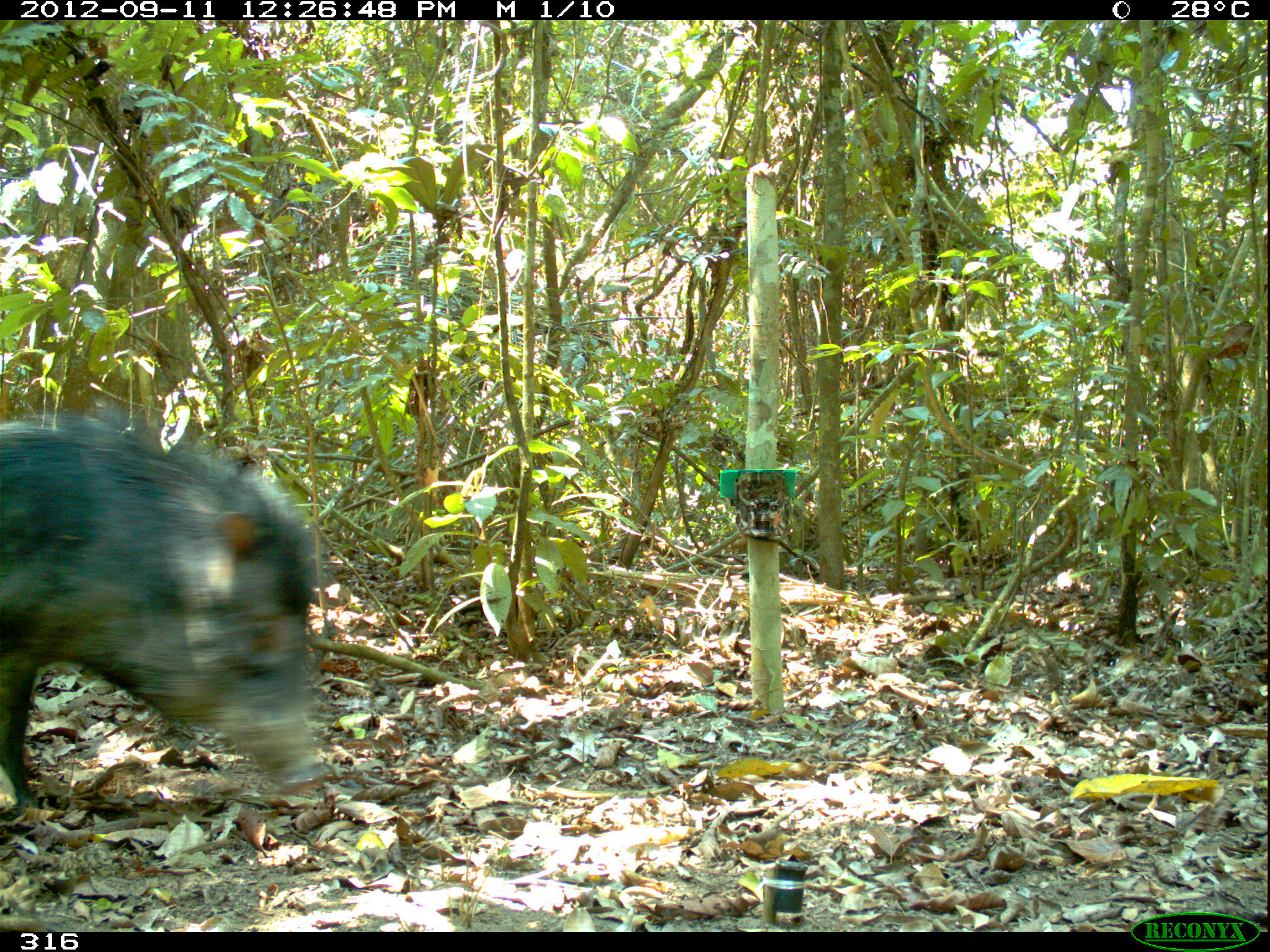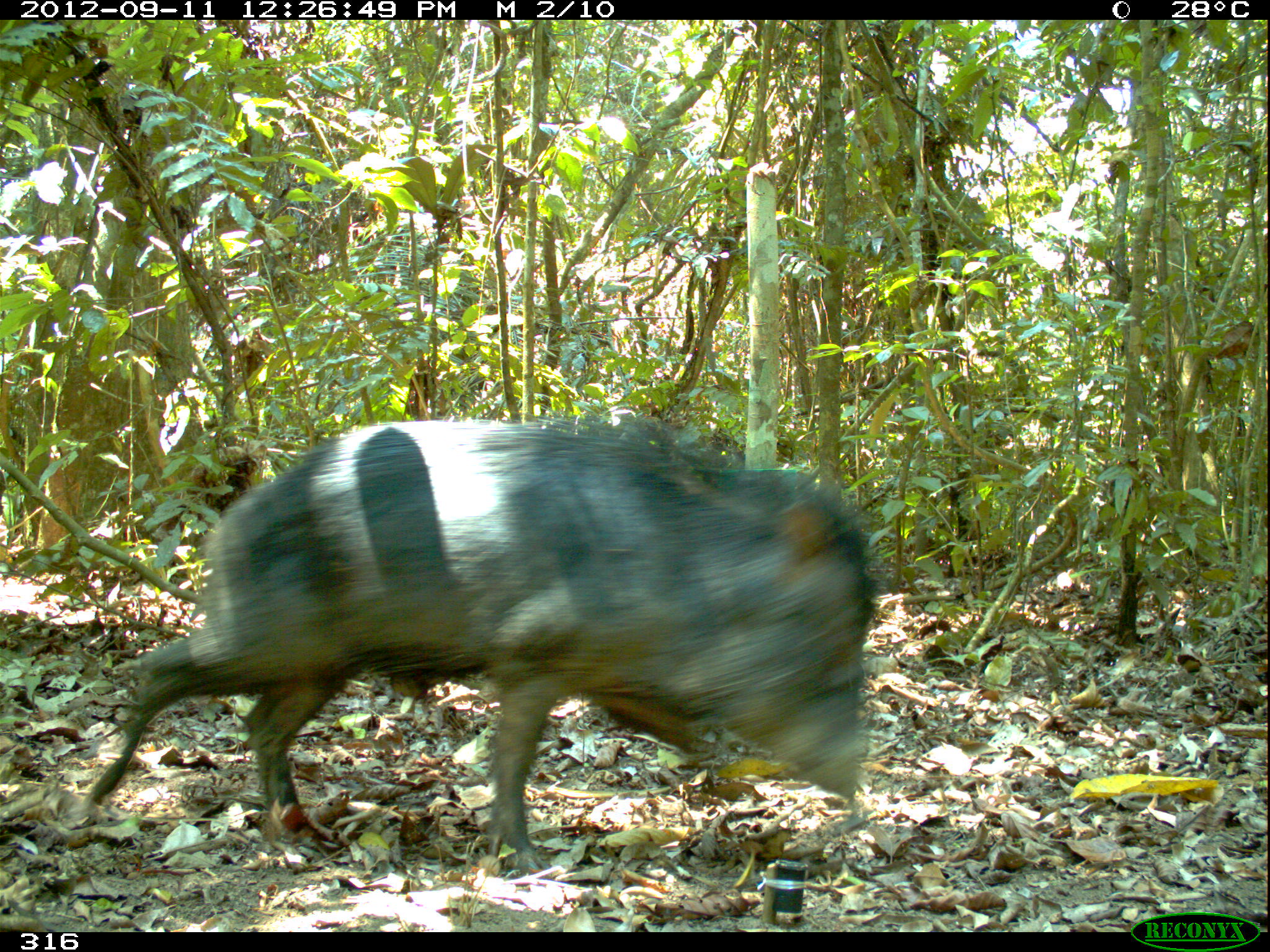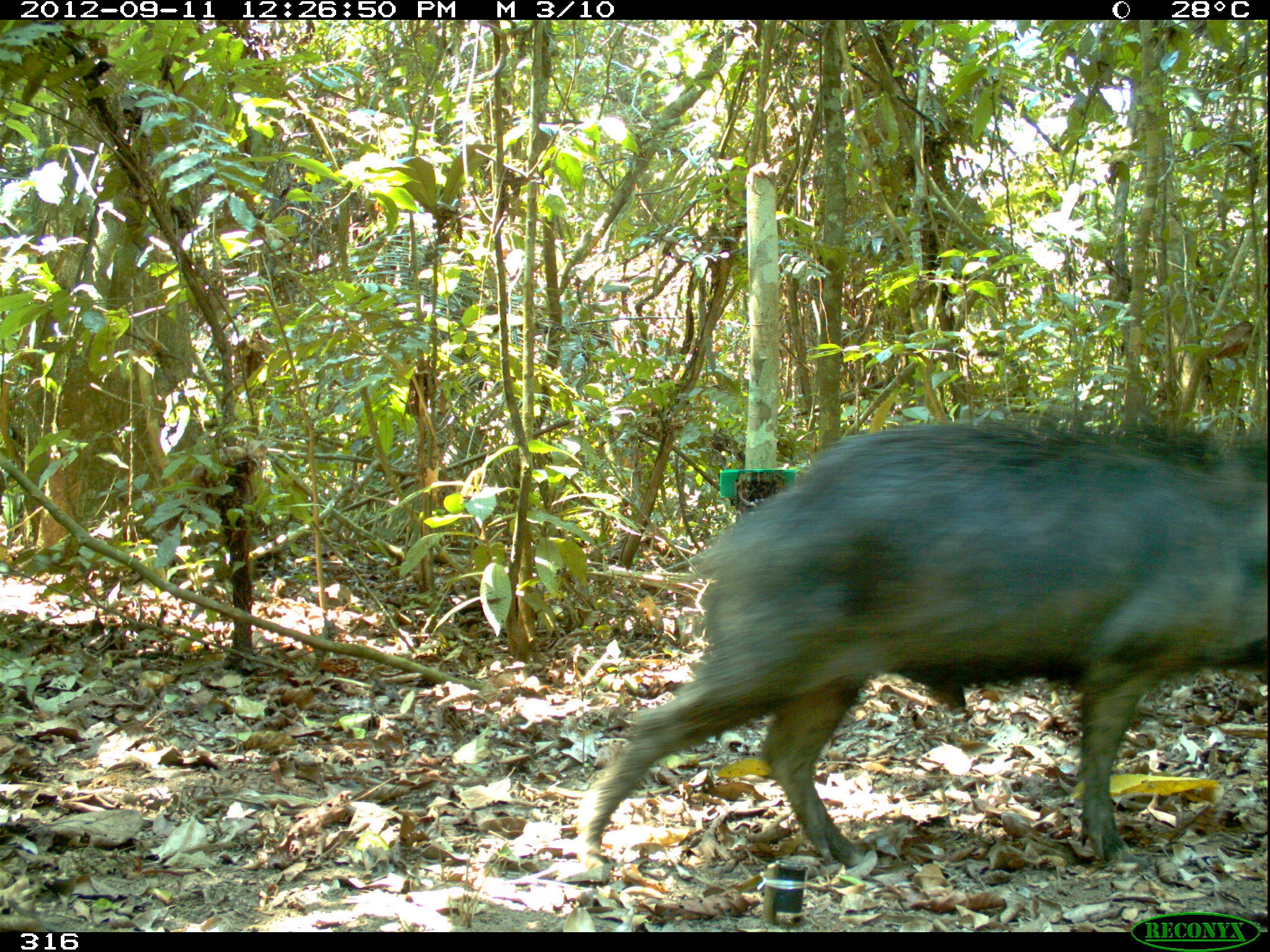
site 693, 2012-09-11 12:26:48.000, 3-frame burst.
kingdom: Animalia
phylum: Chordata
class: Mammalia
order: Artiodactyla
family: Tayassuidae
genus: Tayassu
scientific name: Tayassu pecari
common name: white-lipped peccary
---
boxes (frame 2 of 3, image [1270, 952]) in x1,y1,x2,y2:
tayassu pecari: 85,411,876,873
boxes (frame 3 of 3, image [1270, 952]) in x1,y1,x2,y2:
tayassu pecari: 574,416,1269,866